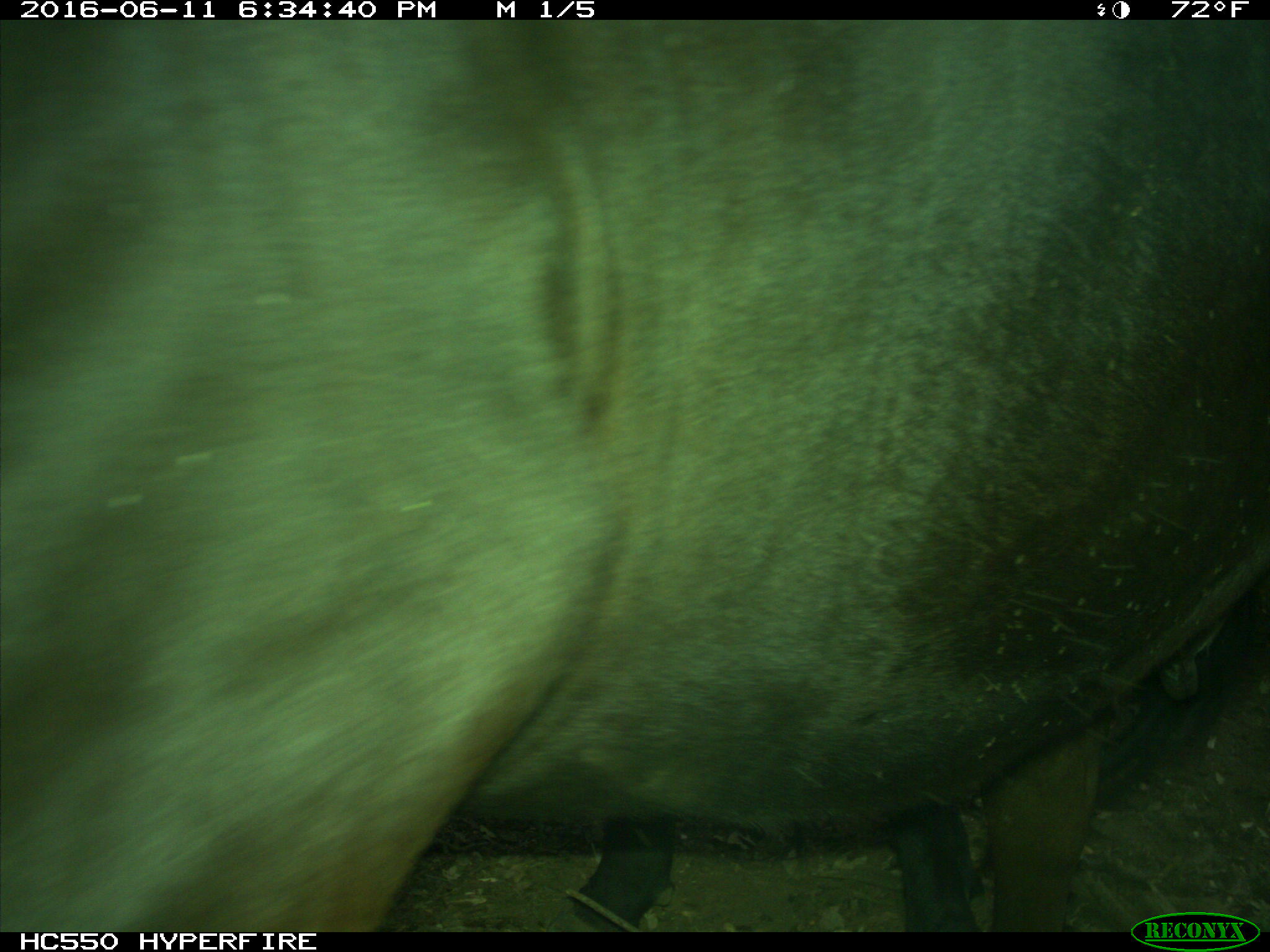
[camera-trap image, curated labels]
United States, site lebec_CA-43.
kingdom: Animalia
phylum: Chordata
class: Mammalia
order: Artiodactyla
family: Bovidae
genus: Bos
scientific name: Bos taurus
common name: domestic cow